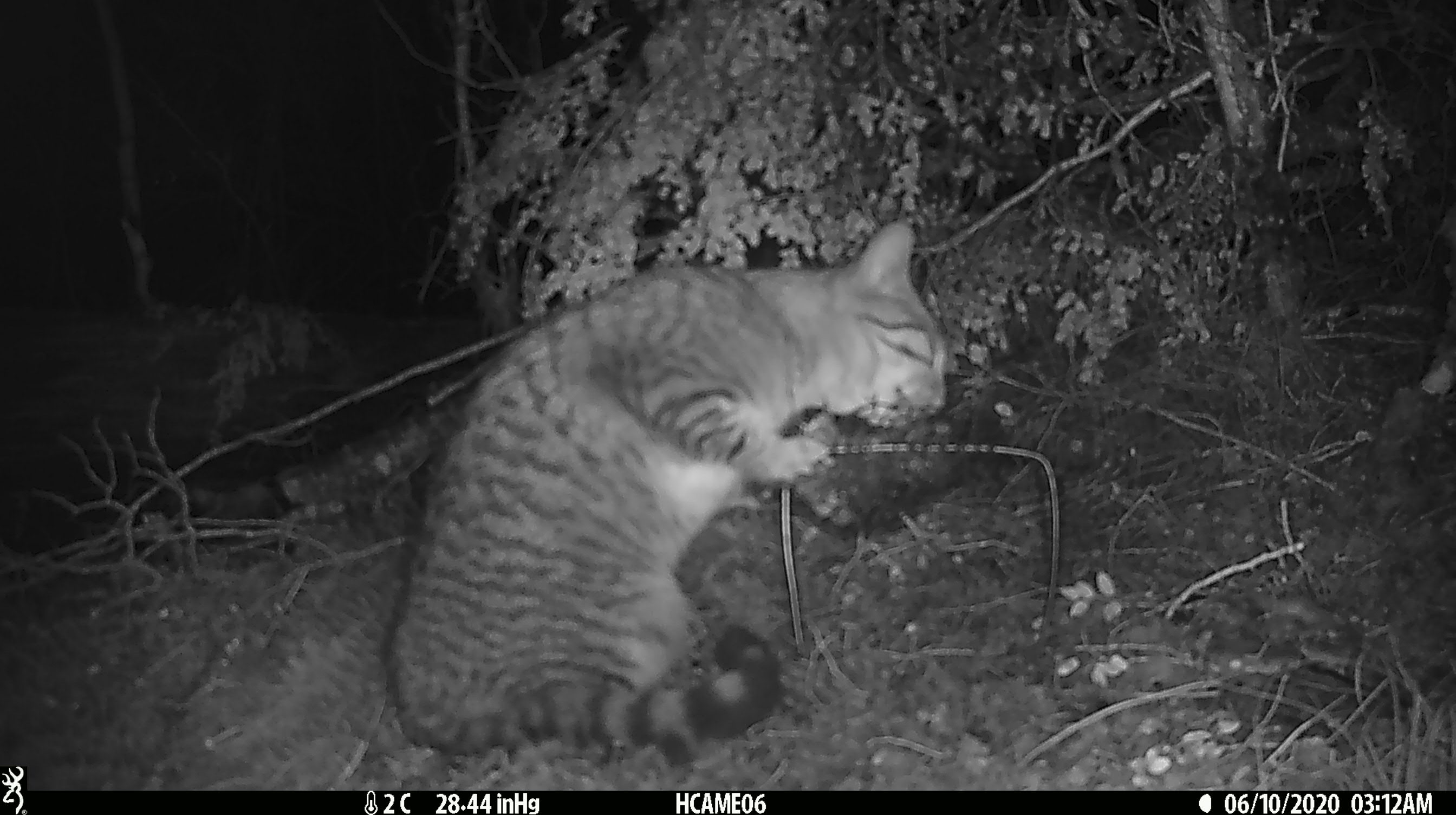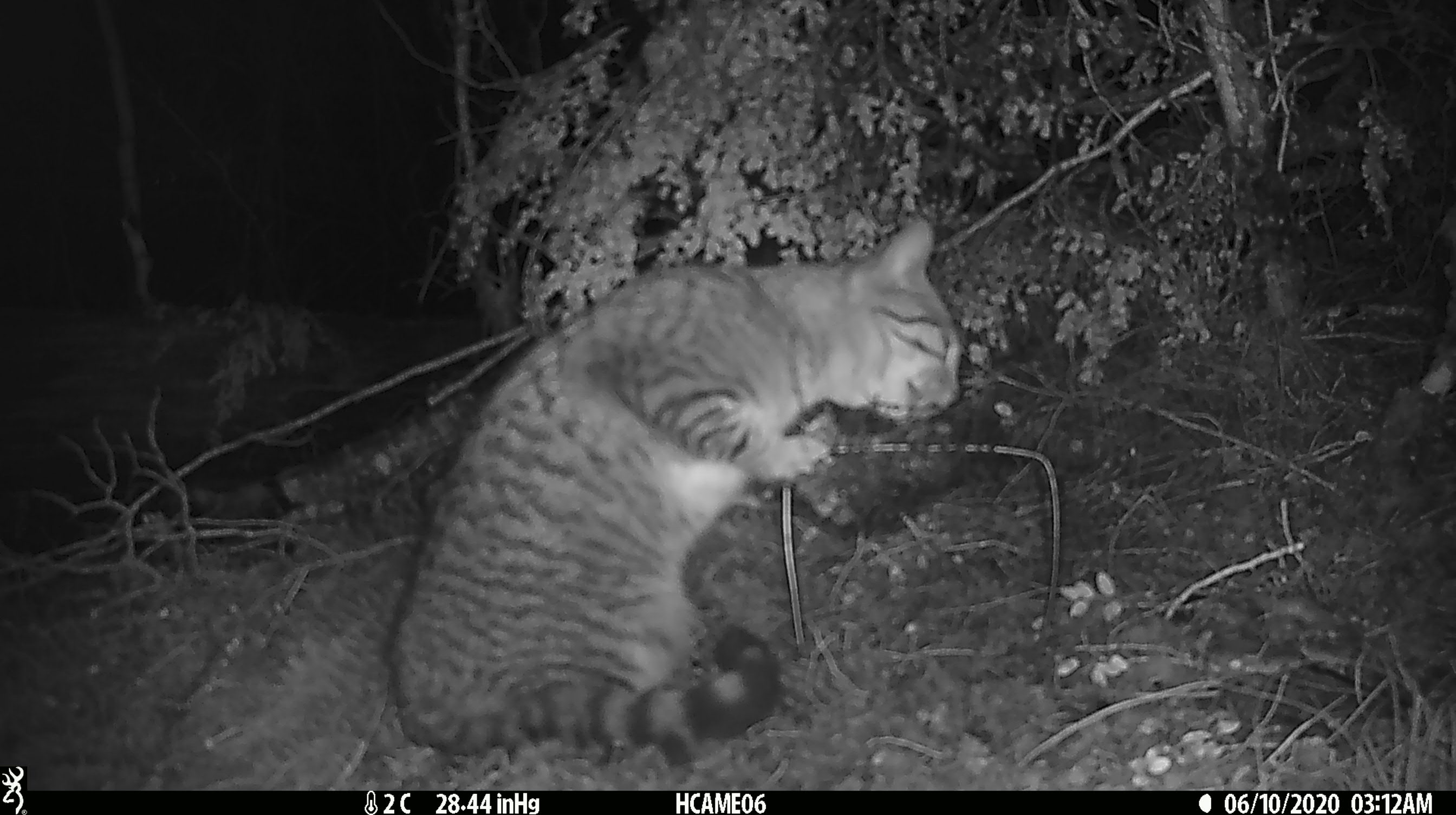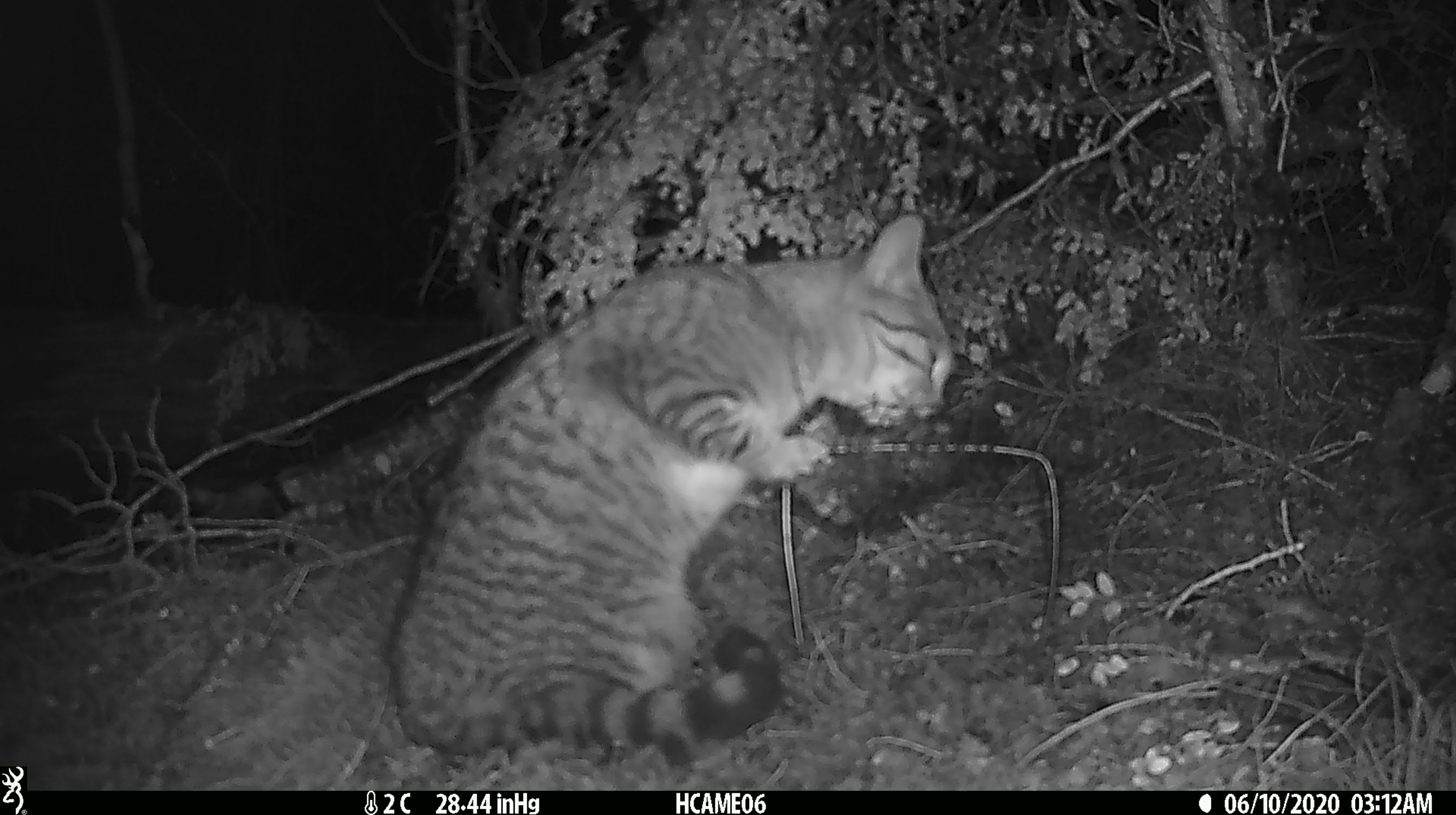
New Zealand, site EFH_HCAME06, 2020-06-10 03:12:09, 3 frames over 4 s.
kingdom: Animalia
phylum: Chordata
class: Mammalia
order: Carnivora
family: Felidae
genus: Felis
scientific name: Felis catus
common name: domestic cat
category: cat